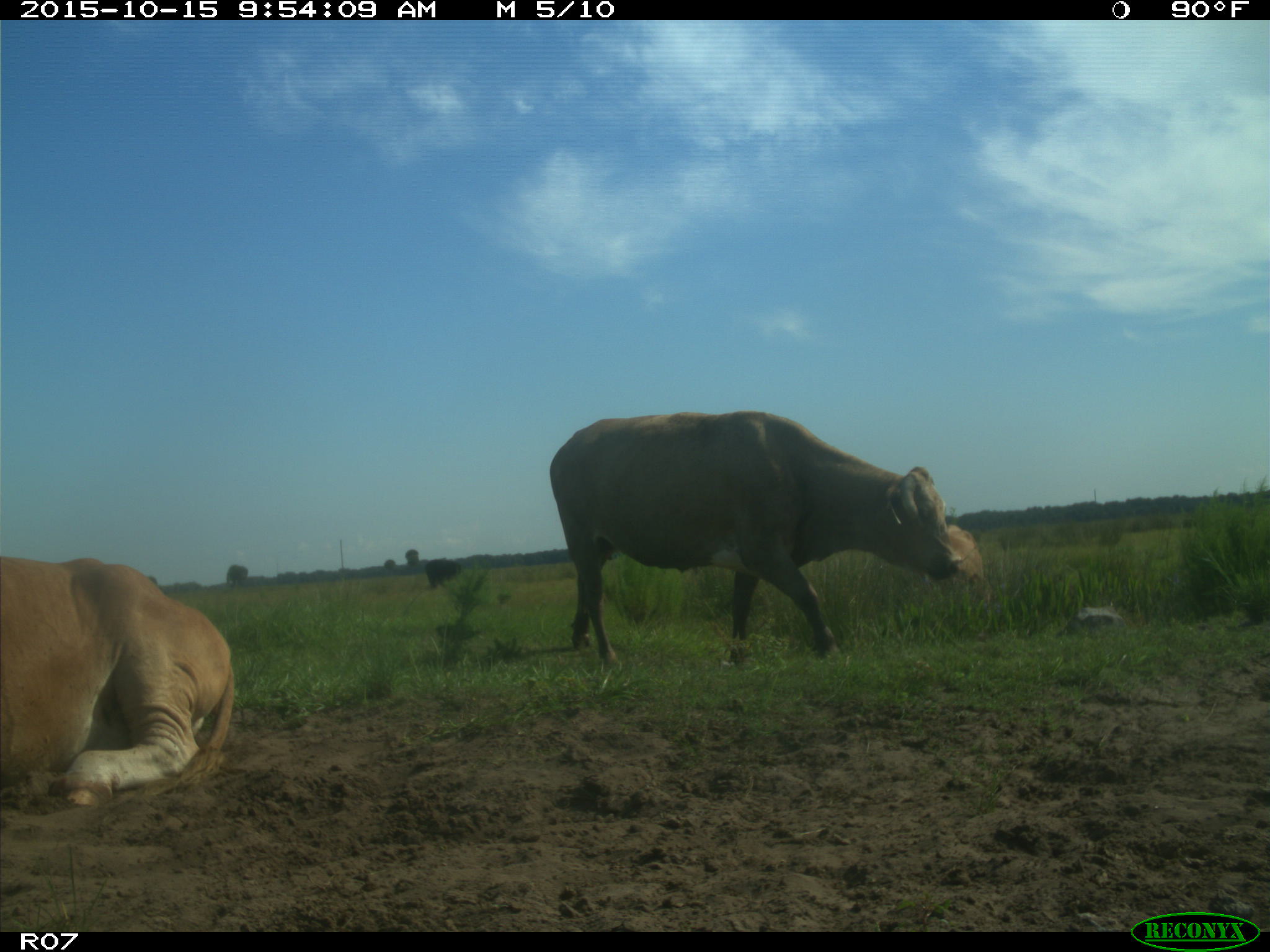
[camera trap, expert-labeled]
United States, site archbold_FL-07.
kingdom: Animalia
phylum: Chordata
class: Mammalia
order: Artiodactyla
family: Bovidae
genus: Bos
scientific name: Bos taurus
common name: domestic cow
Bos taurus (domestic cow).